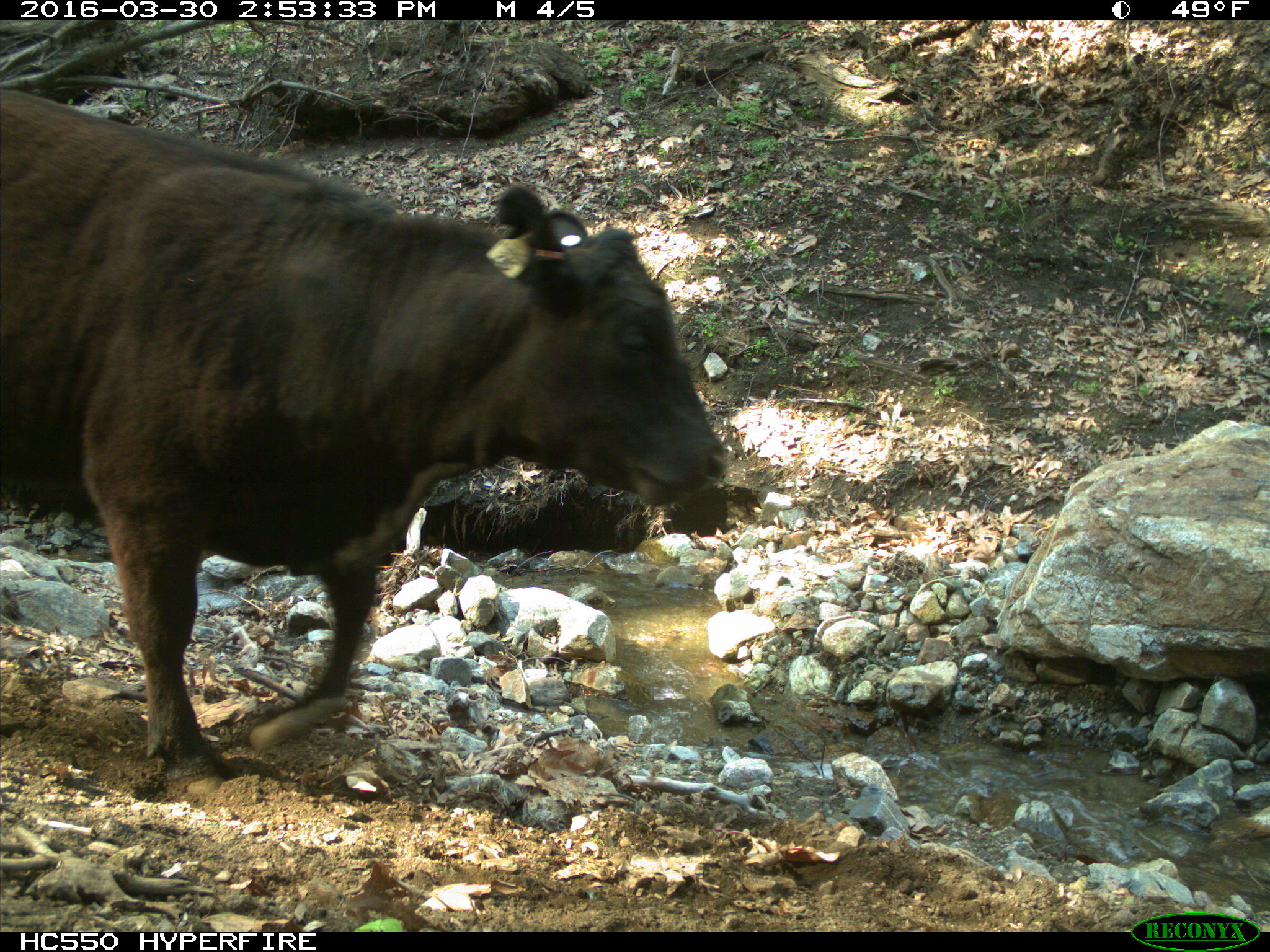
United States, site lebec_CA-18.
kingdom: Animalia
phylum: Chordata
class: Mammalia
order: Artiodactyla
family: Bovidae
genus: Bos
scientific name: Bos taurus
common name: domestic cow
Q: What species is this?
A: Bos taurus (domestic cow).